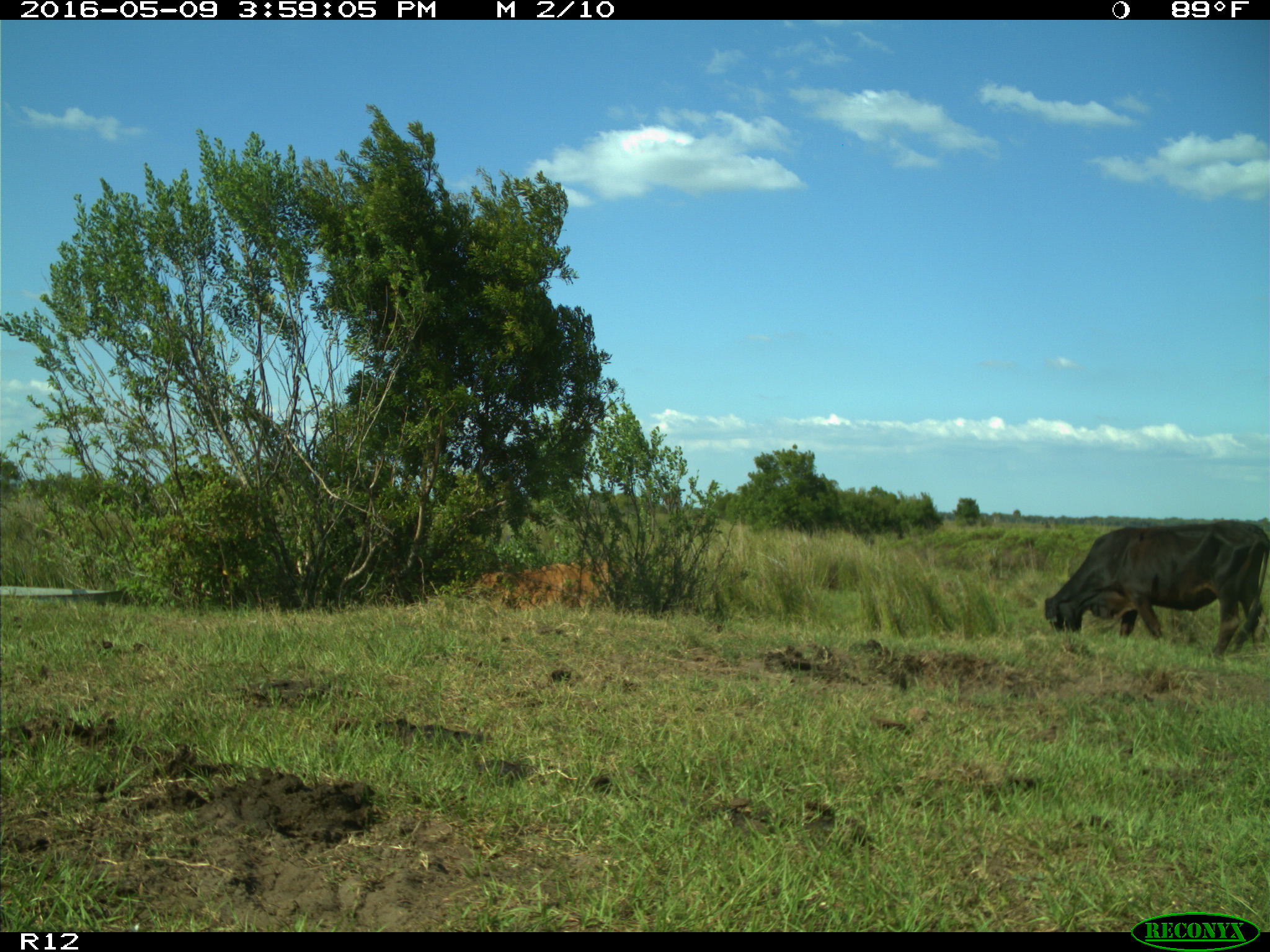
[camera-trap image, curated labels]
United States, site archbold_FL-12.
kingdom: Animalia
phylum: Chordata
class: Mammalia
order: Artiodactyla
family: Bovidae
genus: Bos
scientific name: Bos taurus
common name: domestic cow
Bos taurus (domestic cow).